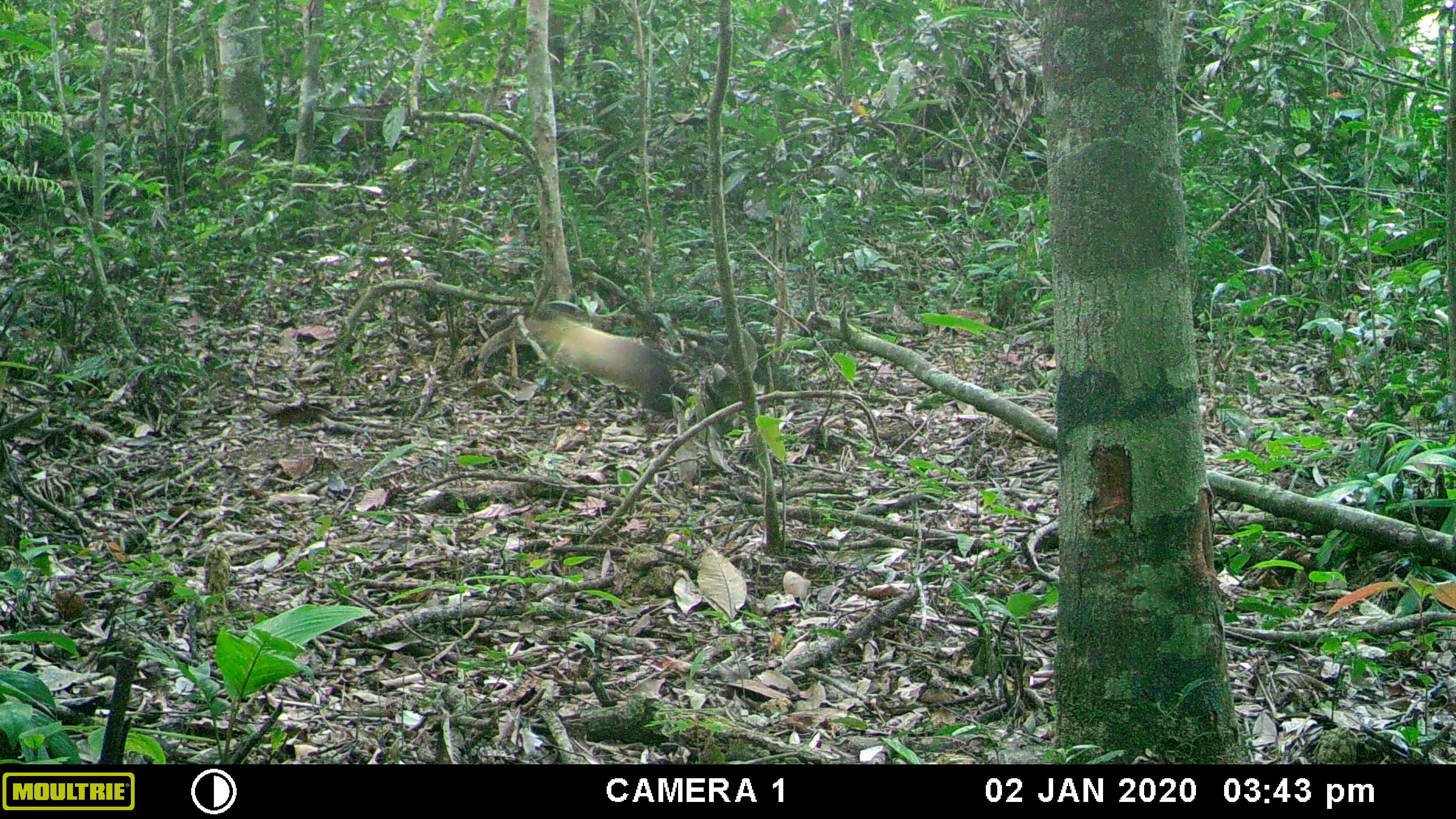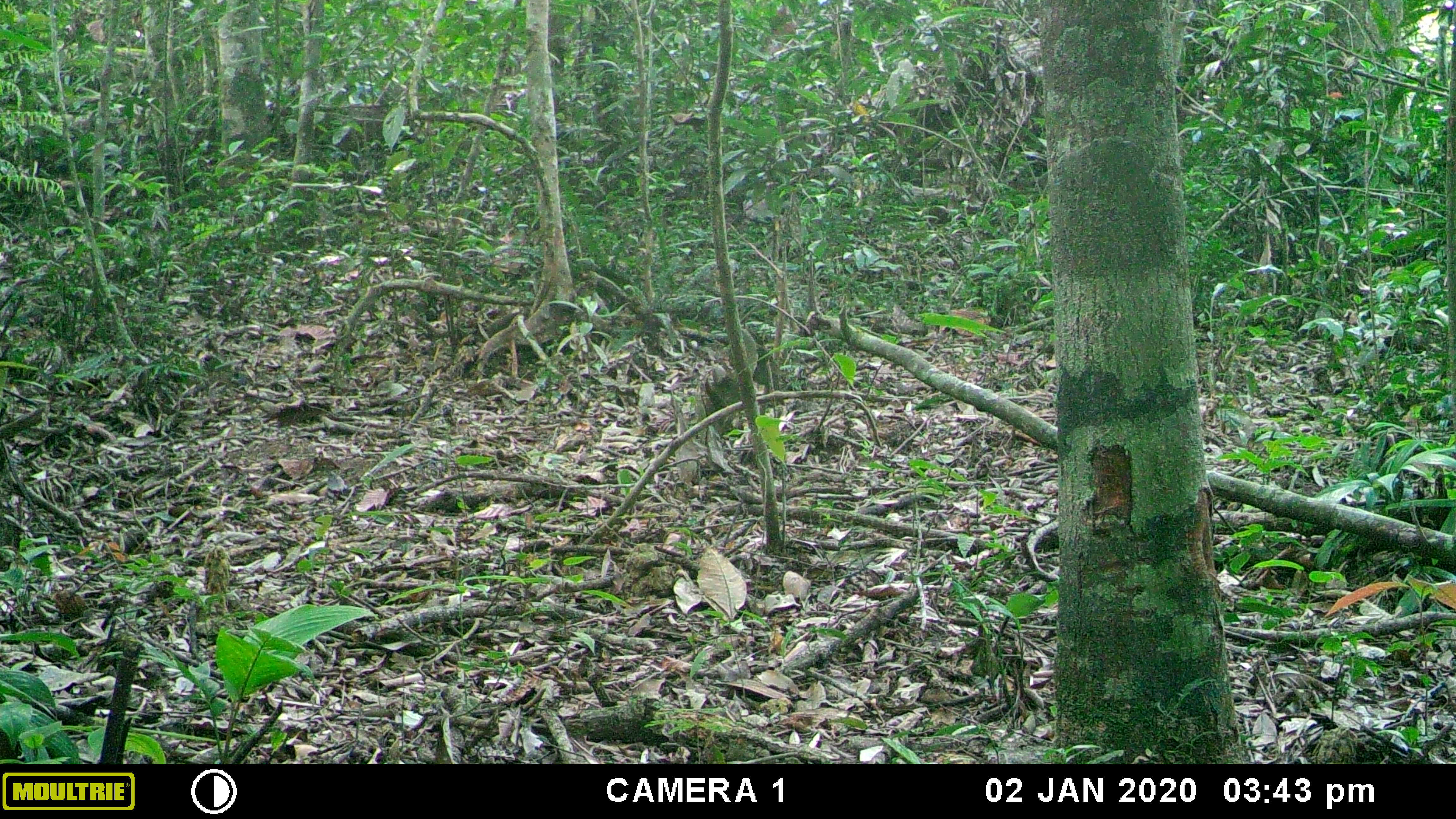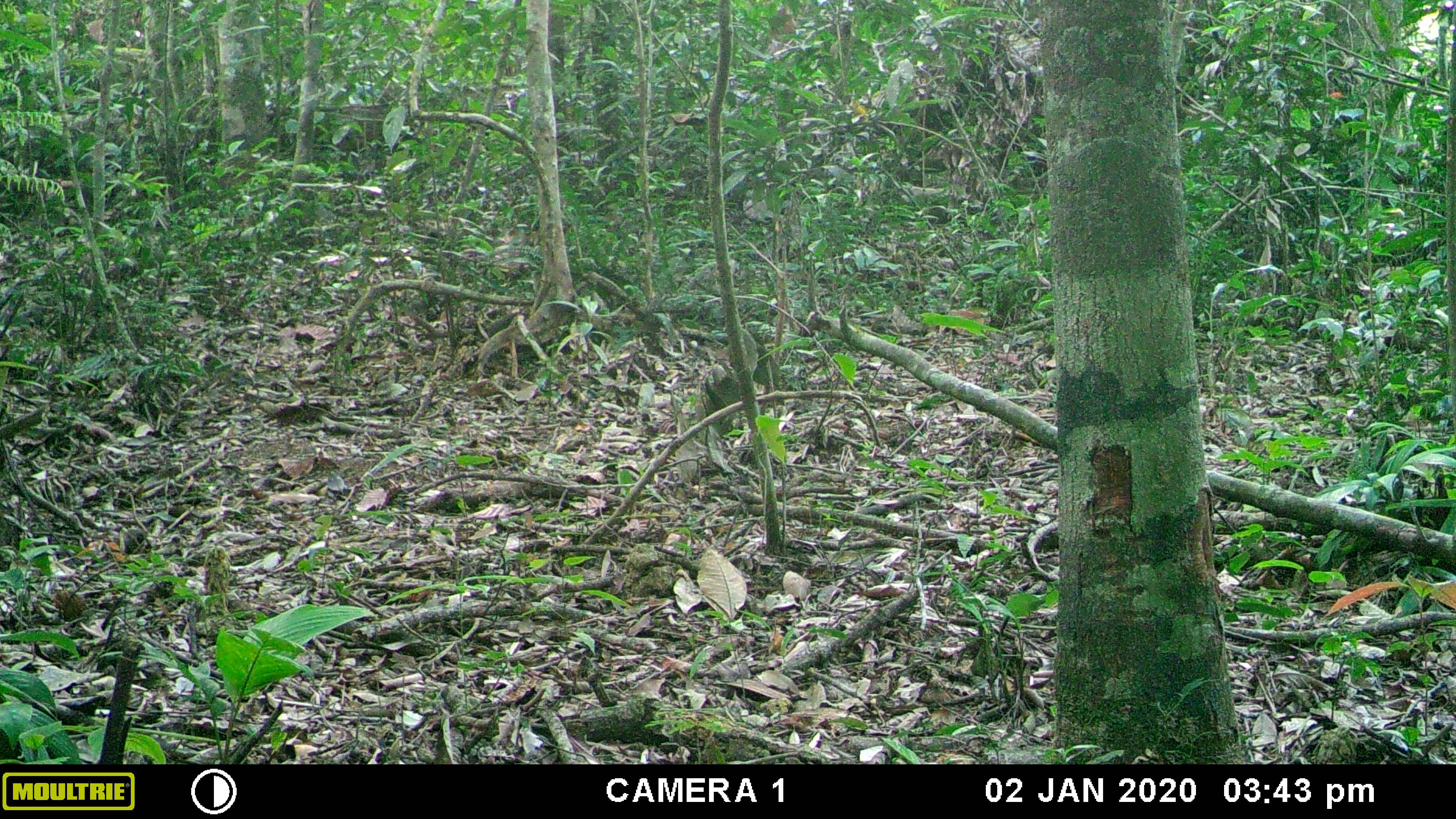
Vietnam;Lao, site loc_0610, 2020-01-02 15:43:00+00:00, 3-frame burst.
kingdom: Animalia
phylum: Chordata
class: Mammalia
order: Carnivora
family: Mustelidae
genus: Martes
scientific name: Martes flavigula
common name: yellow-throated marten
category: yellow throated marten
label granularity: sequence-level